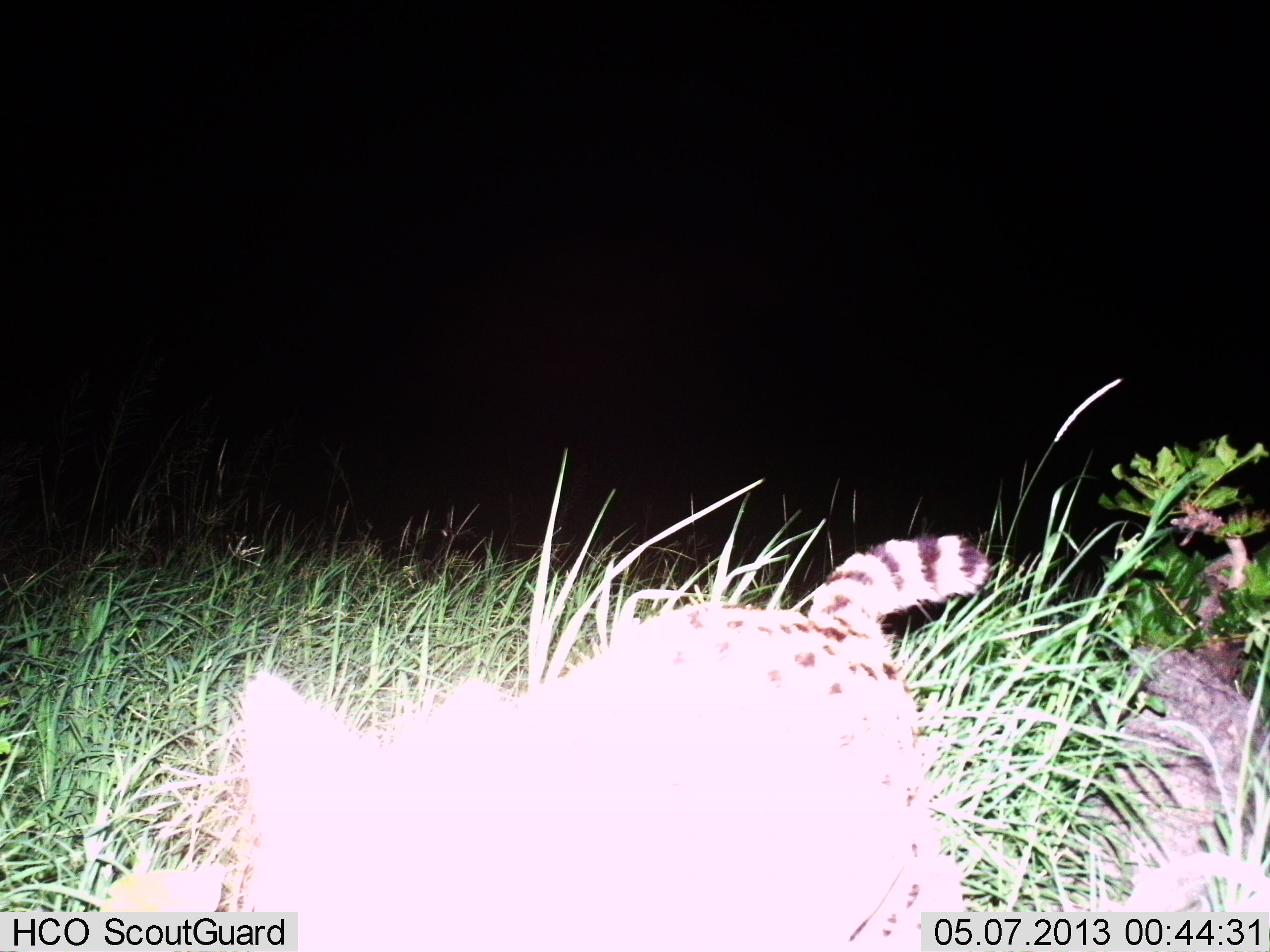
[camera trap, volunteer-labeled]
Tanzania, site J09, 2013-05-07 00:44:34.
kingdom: Animalia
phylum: Chordata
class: Mammalia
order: Carnivora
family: Felidae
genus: Leptailurus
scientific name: Leptailurus serval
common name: serval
Serval (Leptailurus serval), count 1. Behavior (volunteer vote fractions): standing 38%, resting 6%, moving 50%, interacting 6%. Young present (vote fraction): 0%. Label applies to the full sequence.